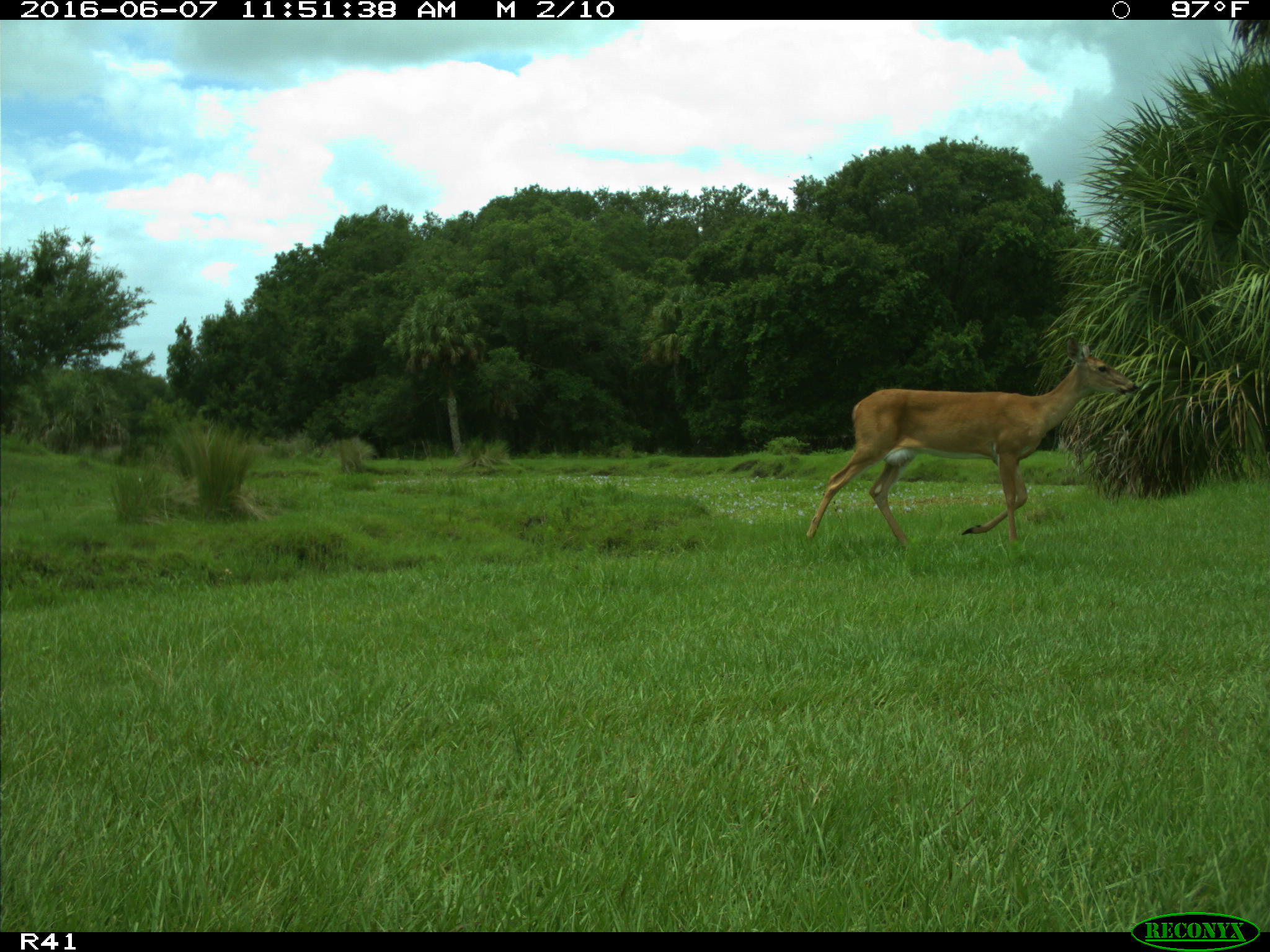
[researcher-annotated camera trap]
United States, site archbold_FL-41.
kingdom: Animalia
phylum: Chordata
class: Mammalia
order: Artiodactyla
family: Cervidae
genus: Odocoileus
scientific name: Odocoileus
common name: deer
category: unidentified deer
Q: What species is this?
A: Unidentified deer (deer) (Odocoileus).